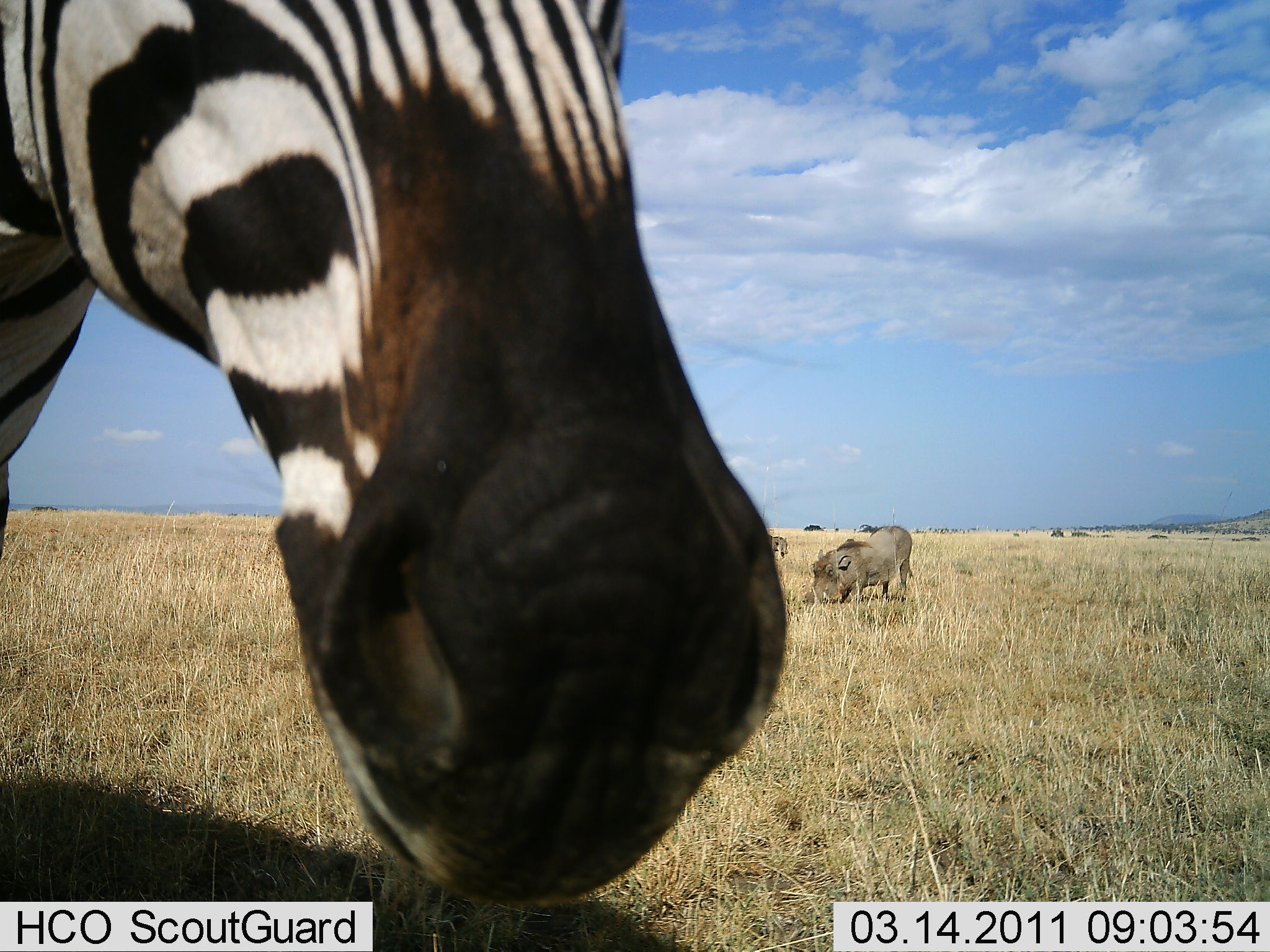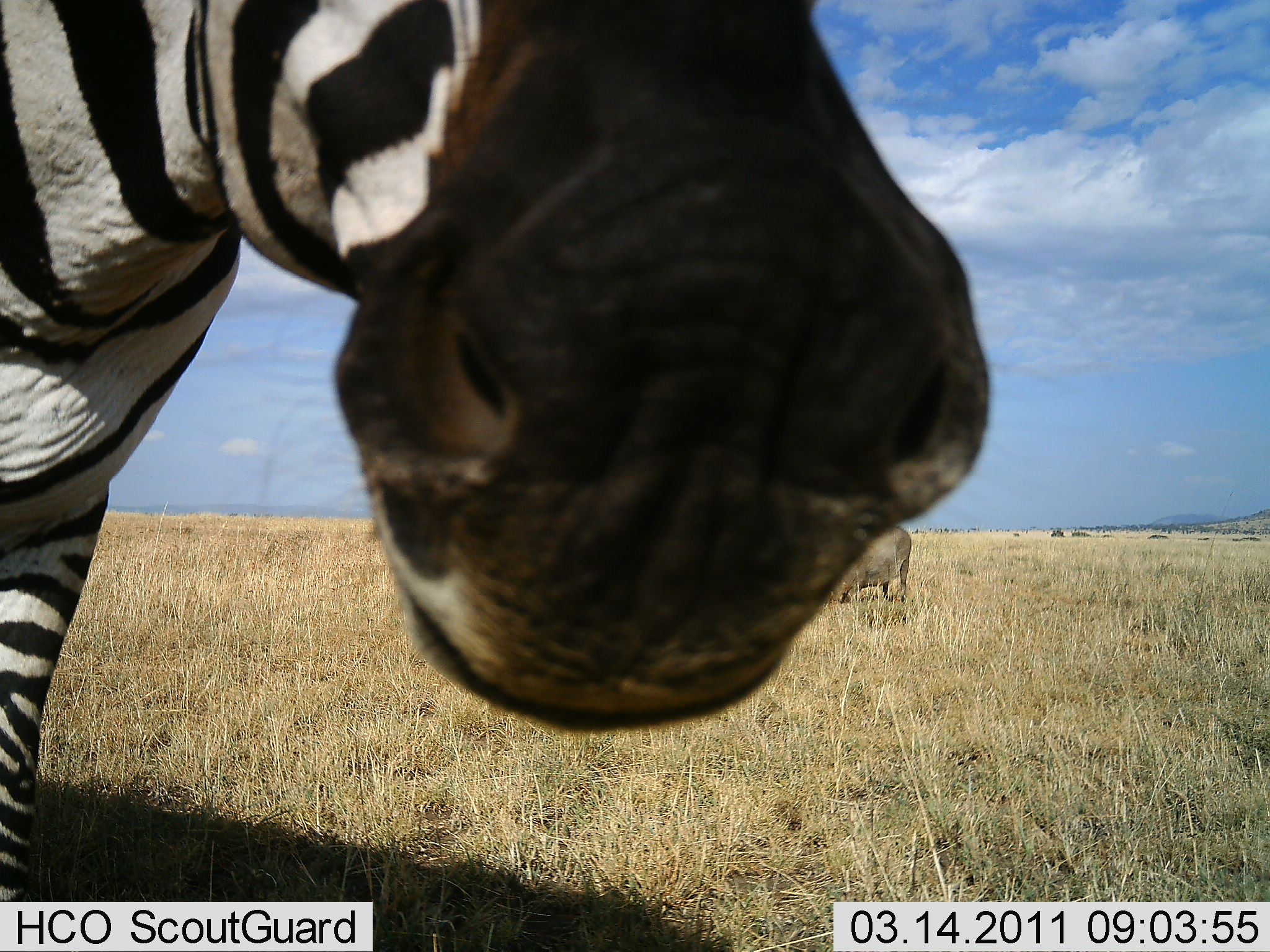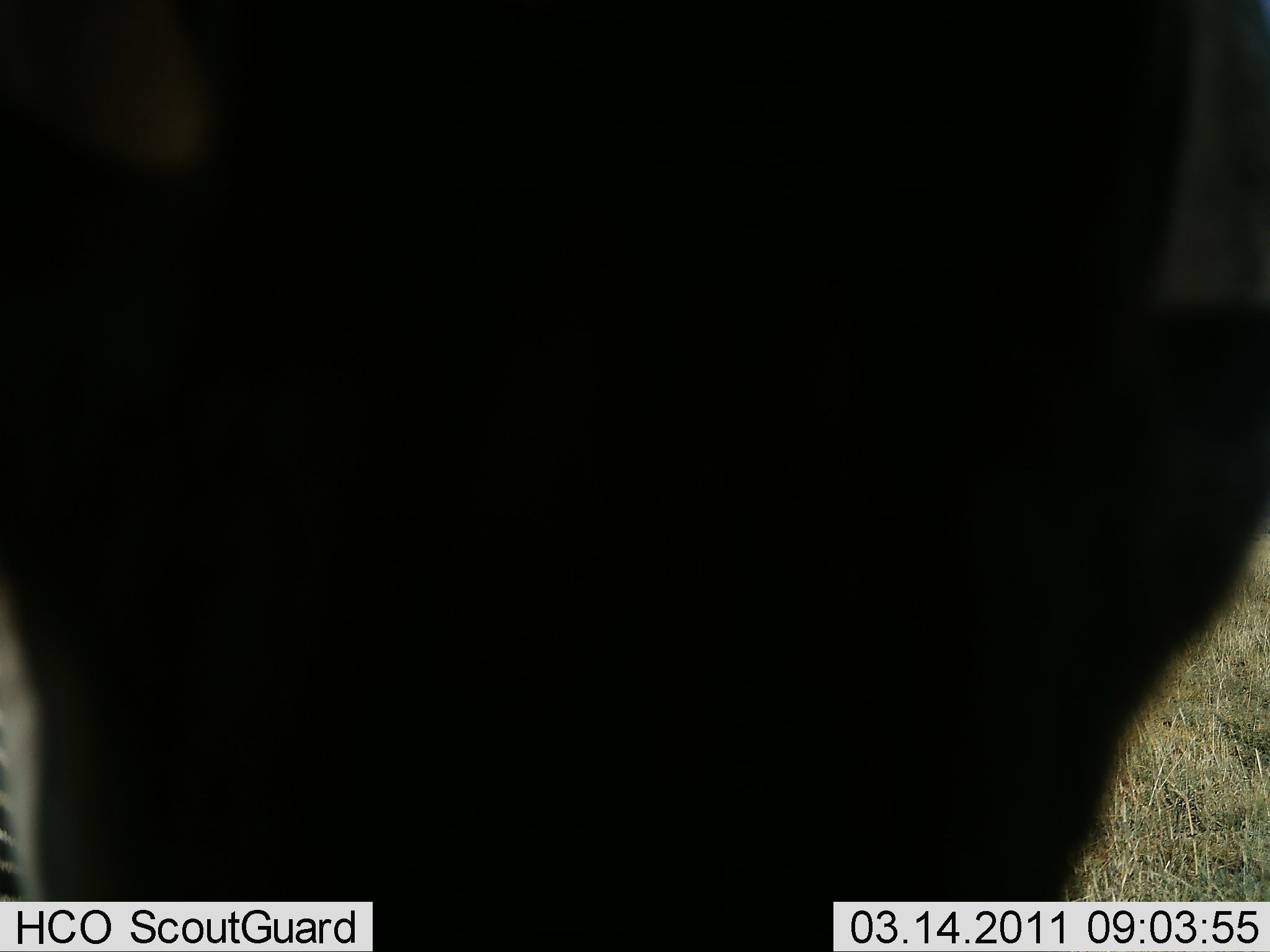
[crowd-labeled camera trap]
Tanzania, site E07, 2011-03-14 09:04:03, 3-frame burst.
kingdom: Animalia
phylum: Chordata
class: Mammalia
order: Artiodactyla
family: Suidae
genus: Phacochoerus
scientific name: Phacochoerus africanus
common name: warthog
Warthog (Phacochoerus africanus), count 2. Behavior (volunteer vote fractions): standing 19%, resting 0%, moving 0%, interacting 0%. Young present (vote fraction): 0%. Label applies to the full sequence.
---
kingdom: Animalia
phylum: Chordata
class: Mammalia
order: Perissodactyla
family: Equidae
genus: Equus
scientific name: Equus quagga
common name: plains zebra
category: zebra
Zebra (plains zebra) (Equus quagga), count 1. Behavior (volunteer vote fractions): standing 58%, resting 0%, moving 15%, interacting 31%. Young present (vote fraction): 0%. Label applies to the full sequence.